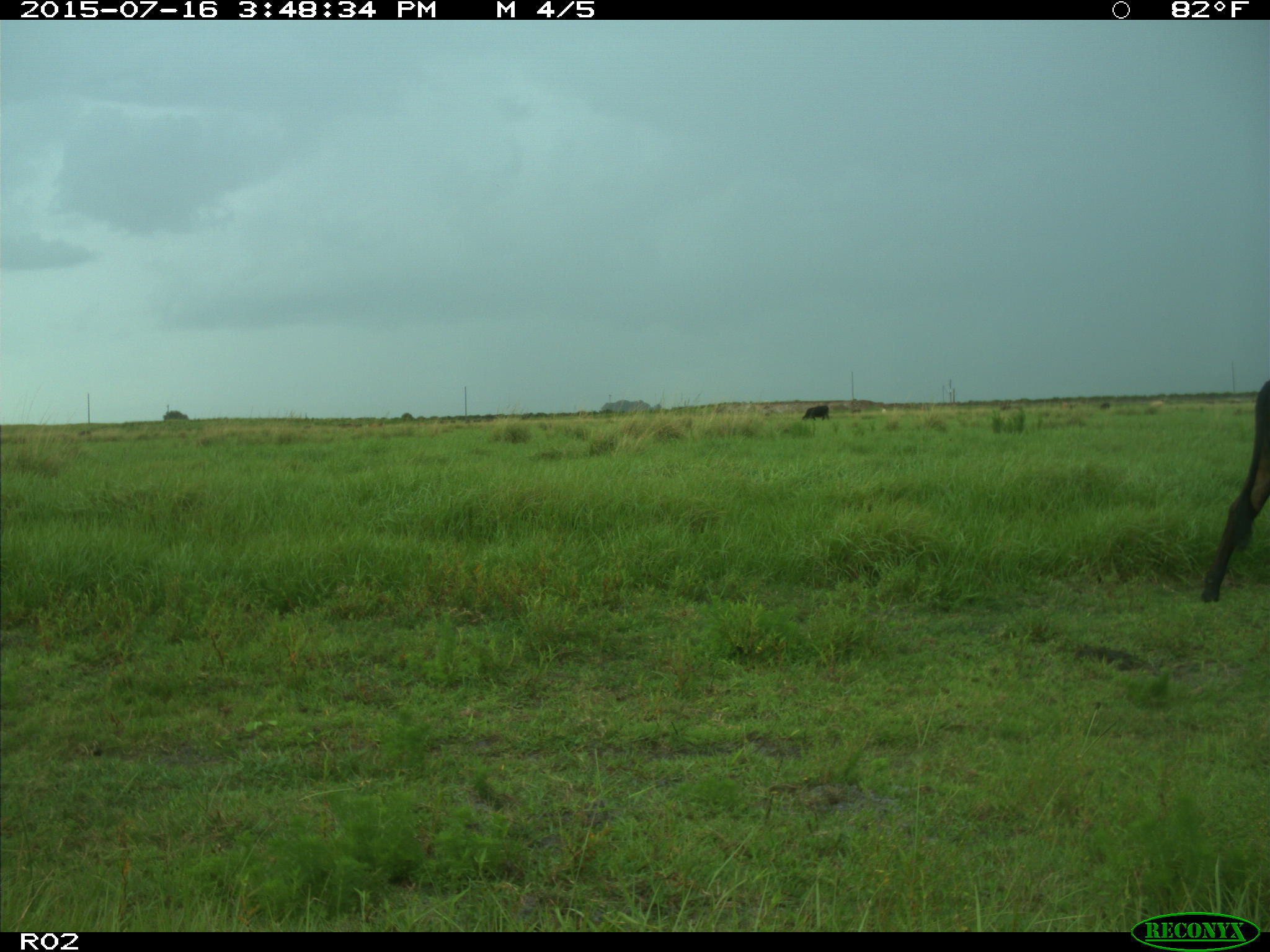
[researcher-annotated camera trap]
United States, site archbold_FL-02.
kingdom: Animalia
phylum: Chordata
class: Mammalia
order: Artiodactyla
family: Bovidae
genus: Bos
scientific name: Bos taurus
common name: domestic cow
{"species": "Bos taurus (domestic cow)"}